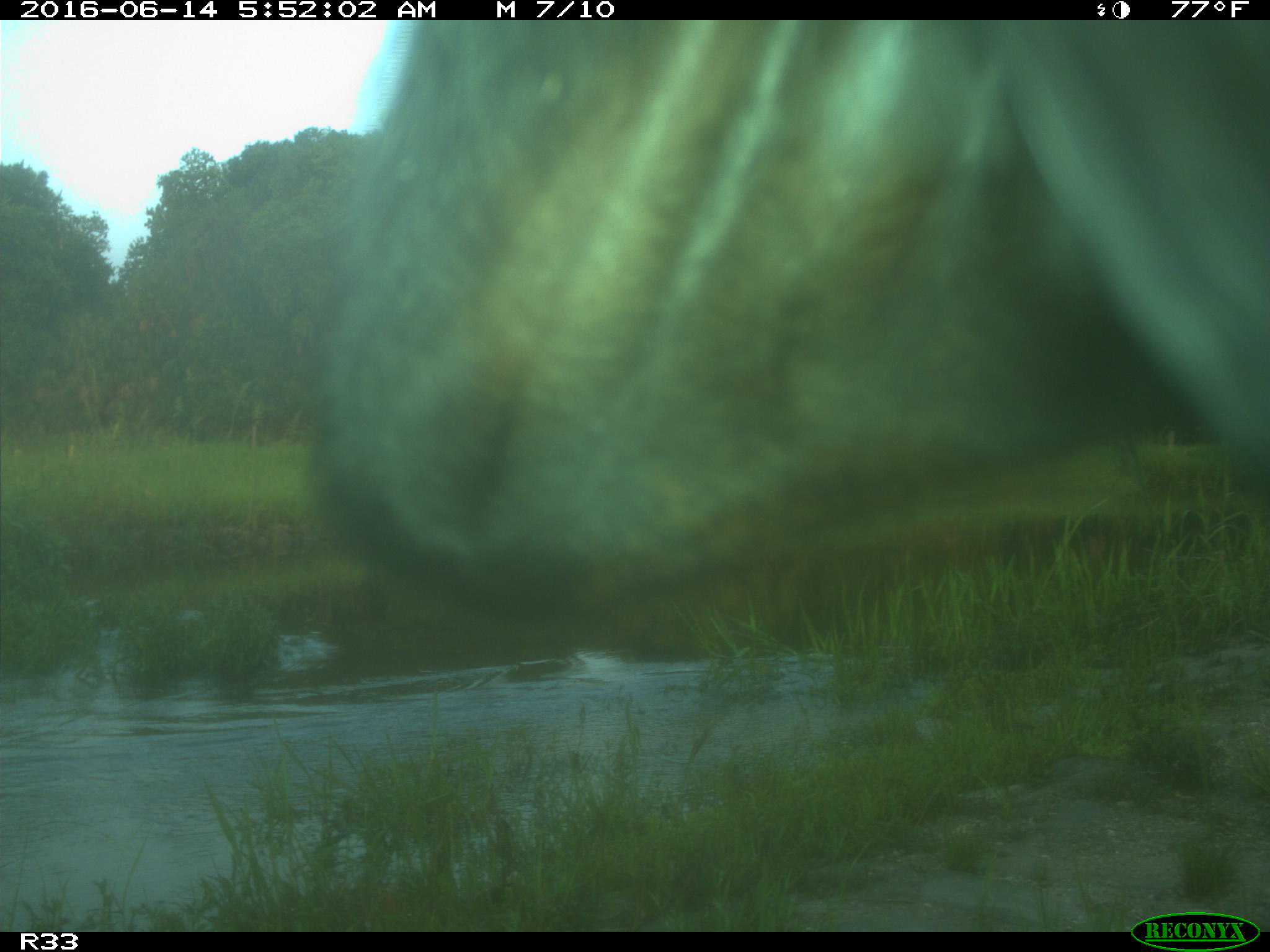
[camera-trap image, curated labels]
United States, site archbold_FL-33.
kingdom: Animalia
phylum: Chordata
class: Mammalia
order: Artiodactyla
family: Bovidae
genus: Bos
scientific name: Bos taurus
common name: domestic cow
Bos taurus (domestic cow).